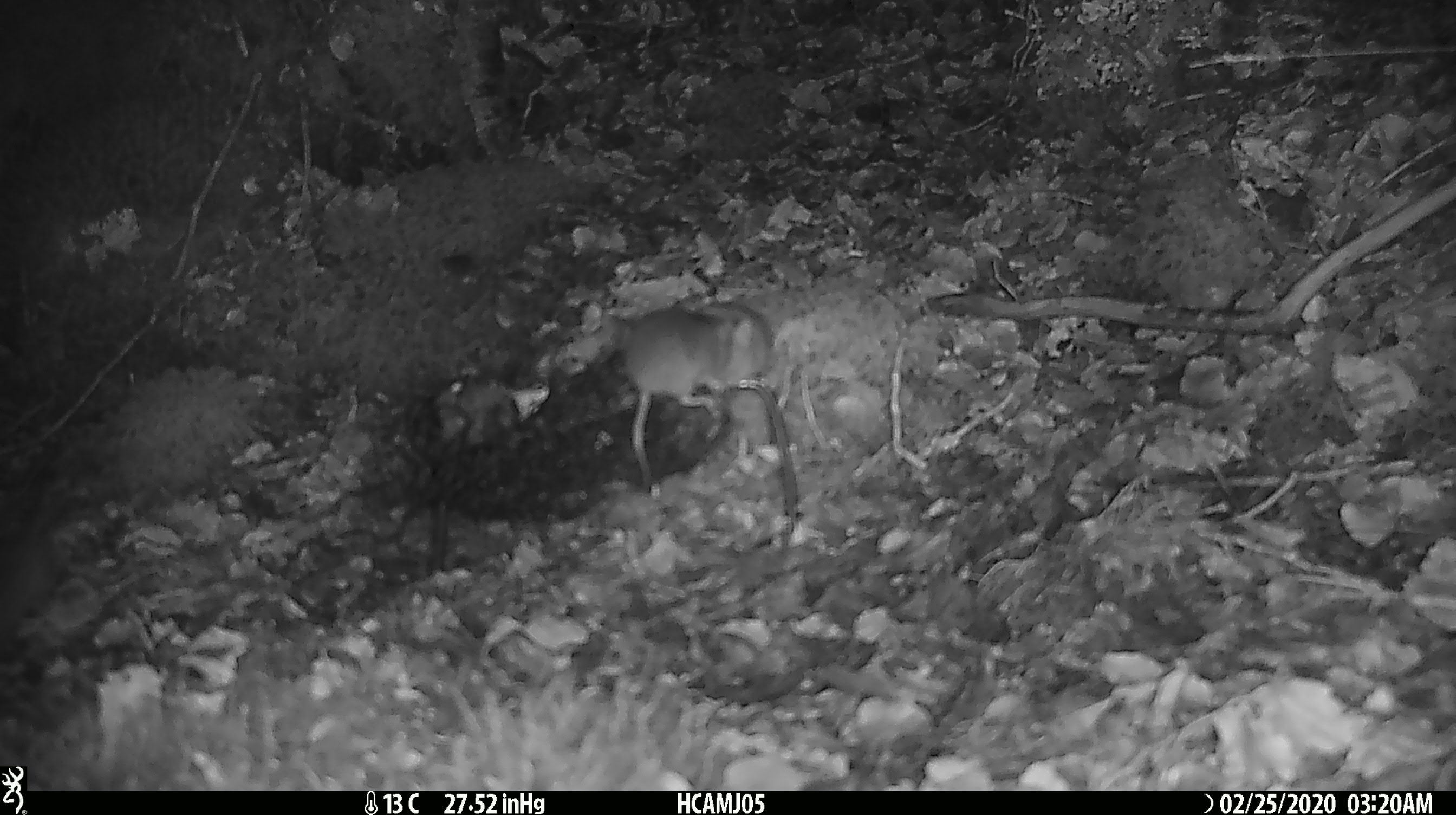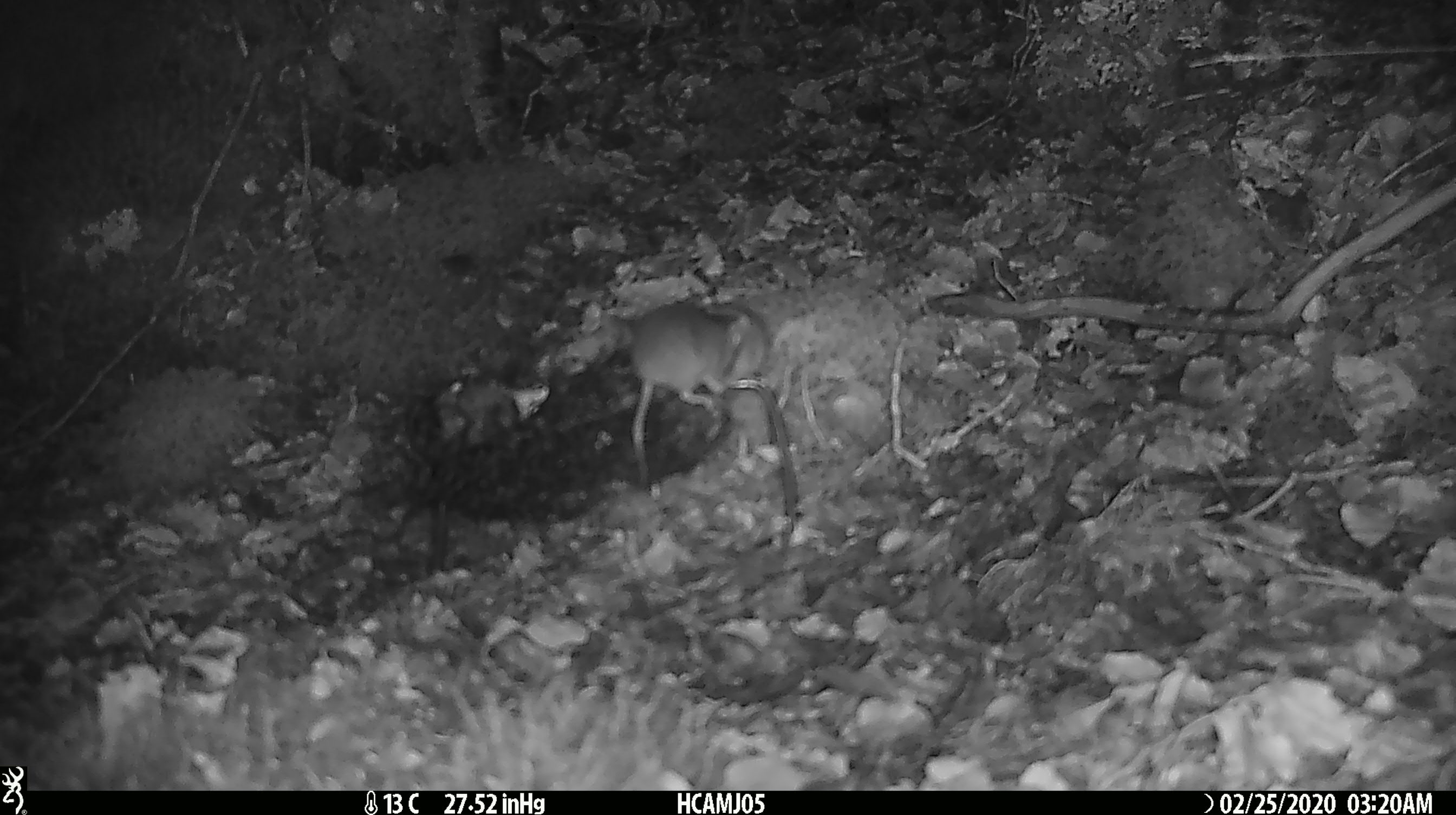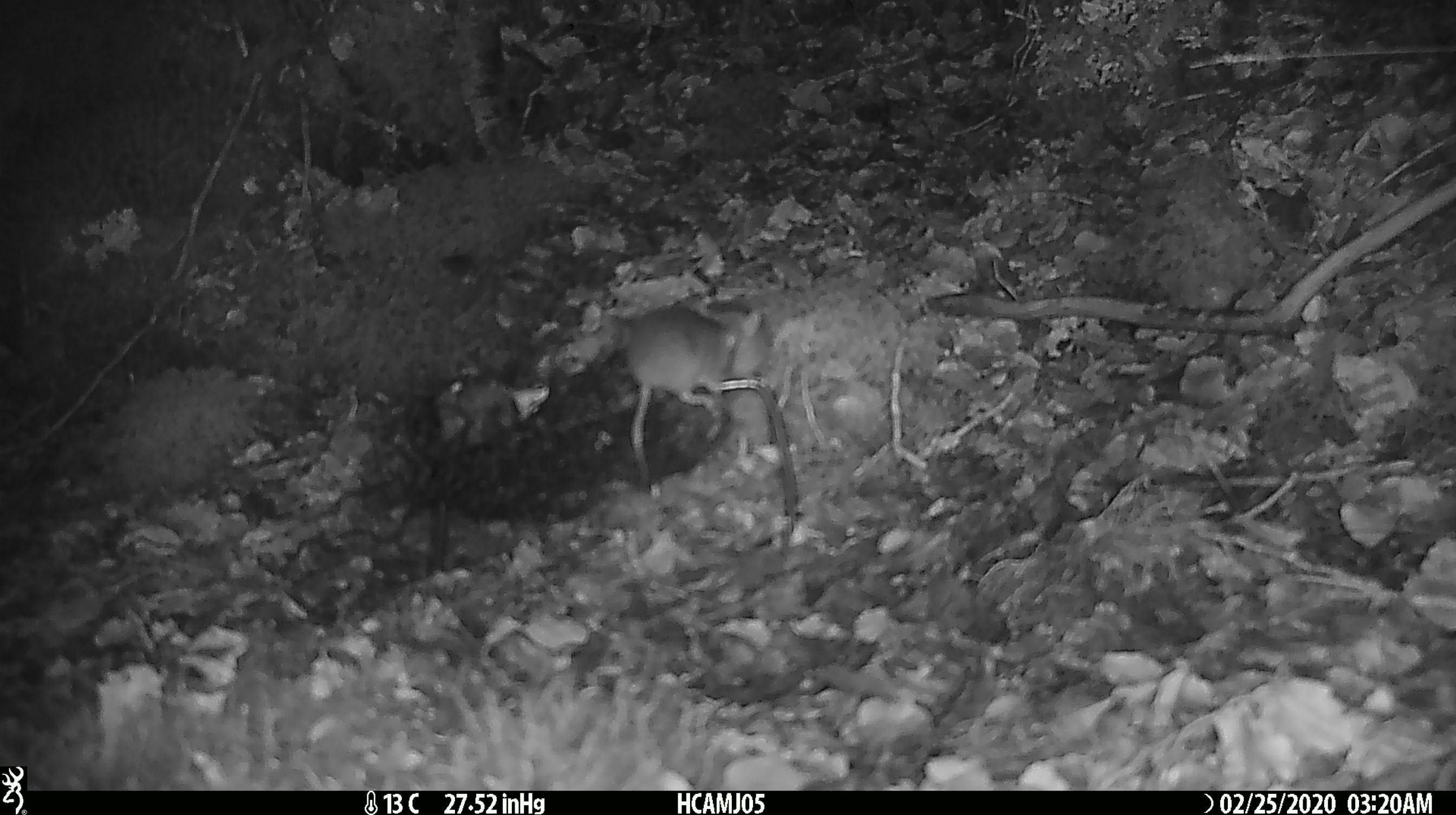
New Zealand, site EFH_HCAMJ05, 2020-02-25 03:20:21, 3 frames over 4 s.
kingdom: Animalia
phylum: Chordata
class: Mammalia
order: Rodentia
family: Muridae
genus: Mus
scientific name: Mus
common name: mouse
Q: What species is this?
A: Mouse (Mus).